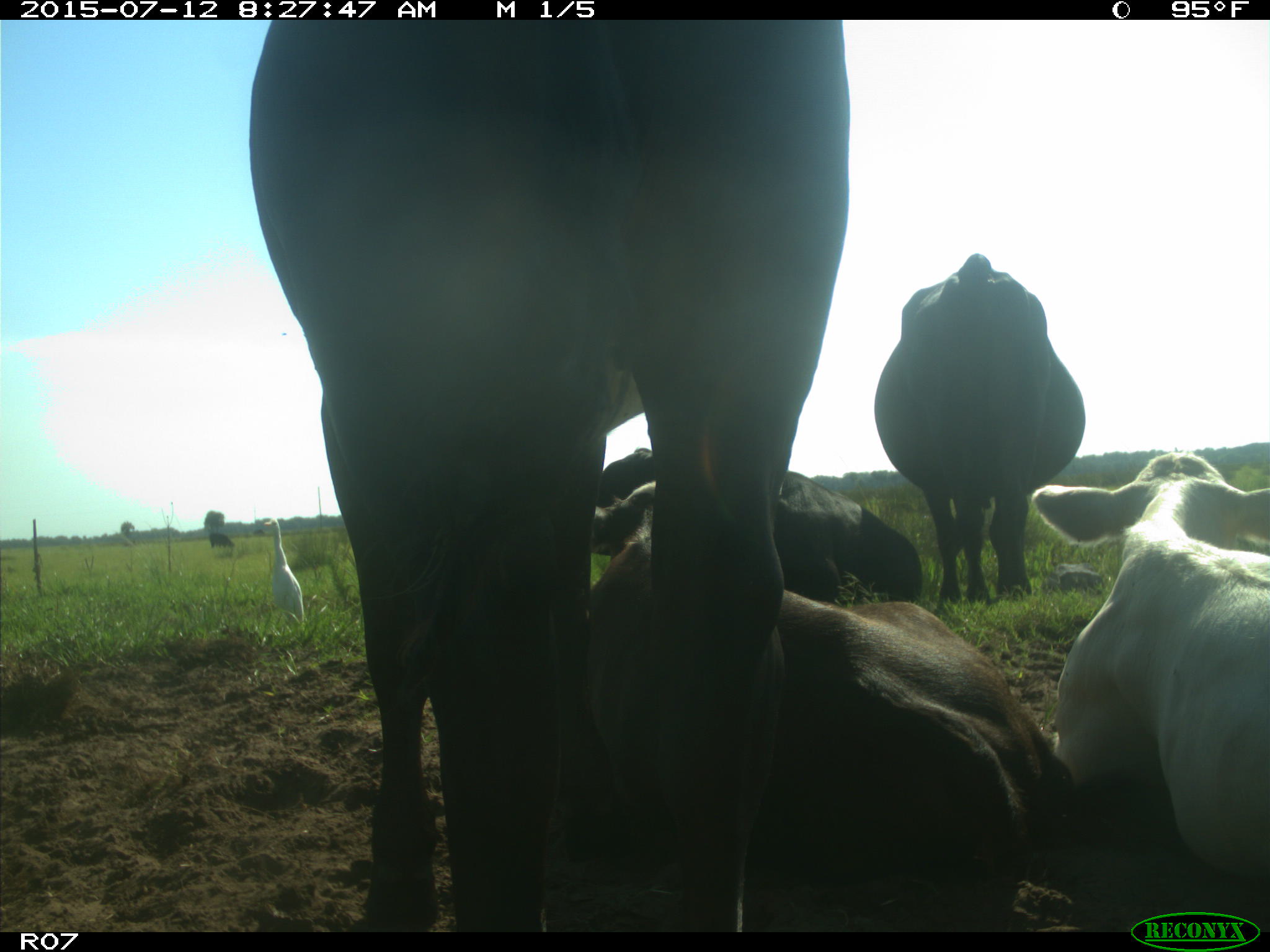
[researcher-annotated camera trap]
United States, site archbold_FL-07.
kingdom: Animalia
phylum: Chordata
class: Mammalia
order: Artiodactyla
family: Bovidae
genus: Bos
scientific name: Bos taurus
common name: domestic cow